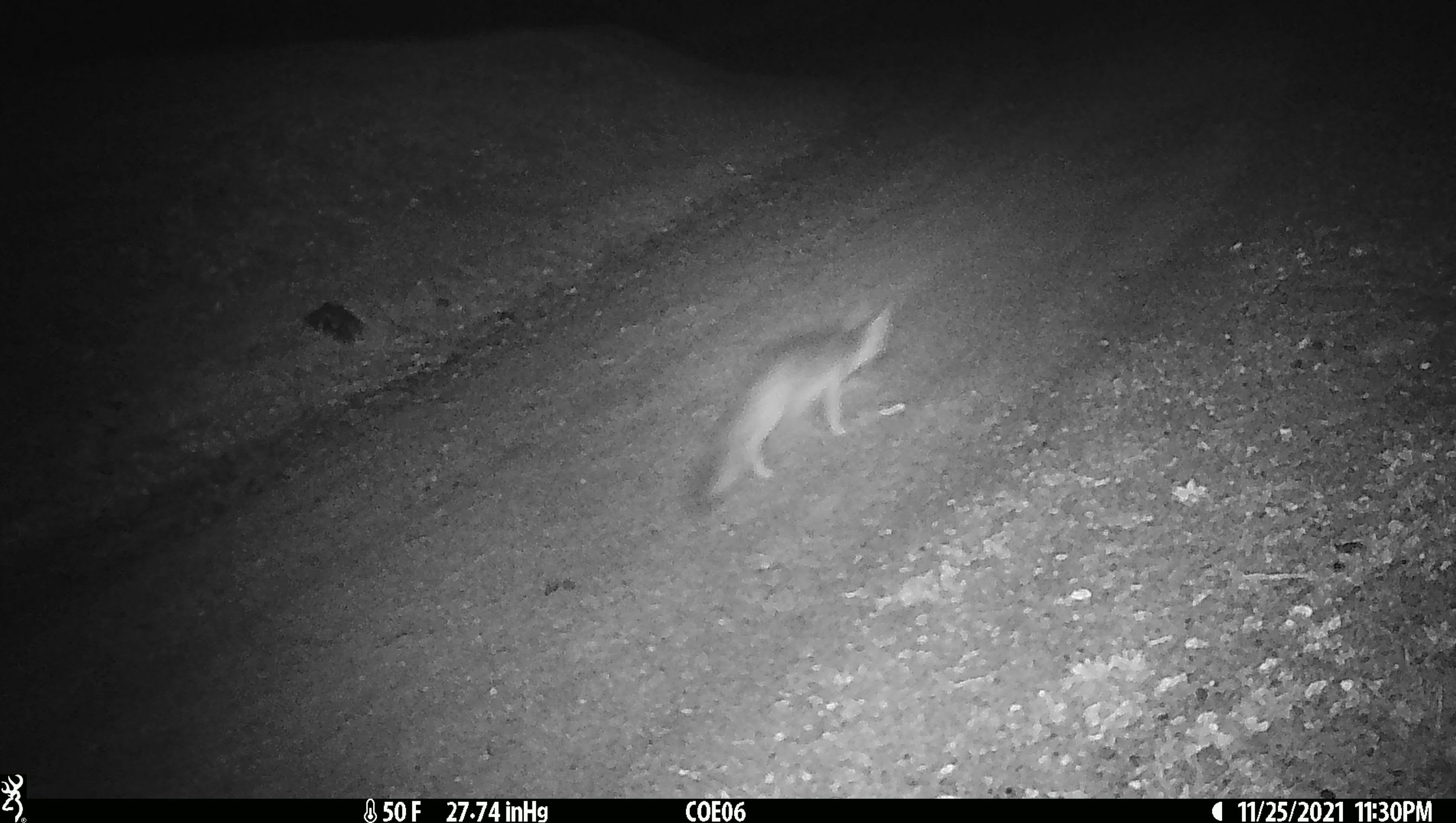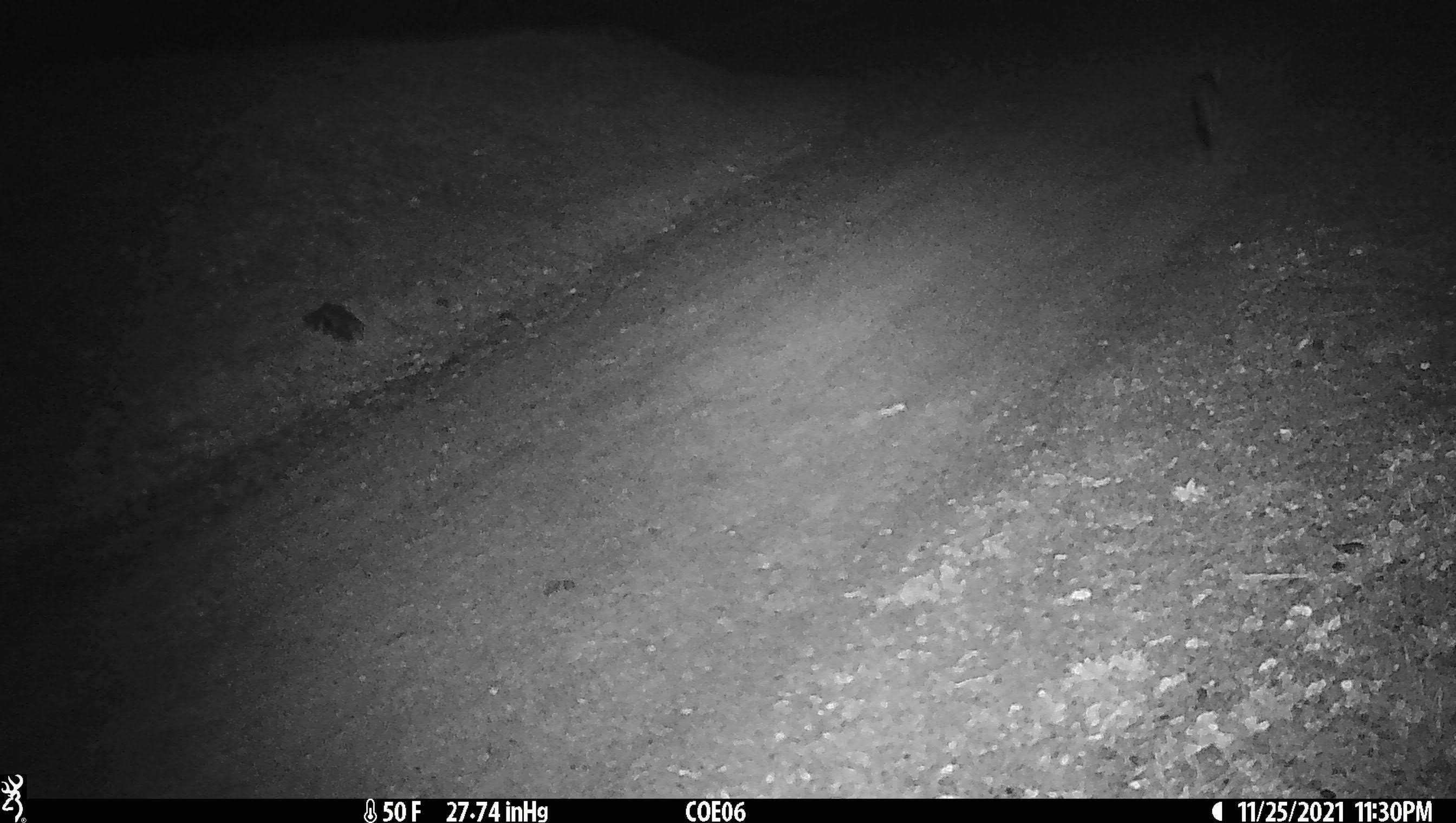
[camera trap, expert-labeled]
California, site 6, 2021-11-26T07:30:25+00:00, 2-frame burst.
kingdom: Animalia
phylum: Chordata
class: Mammalia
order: Carnivora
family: Canidae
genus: Urocyon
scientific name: Urocyon cinereoargenteus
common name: gray fox